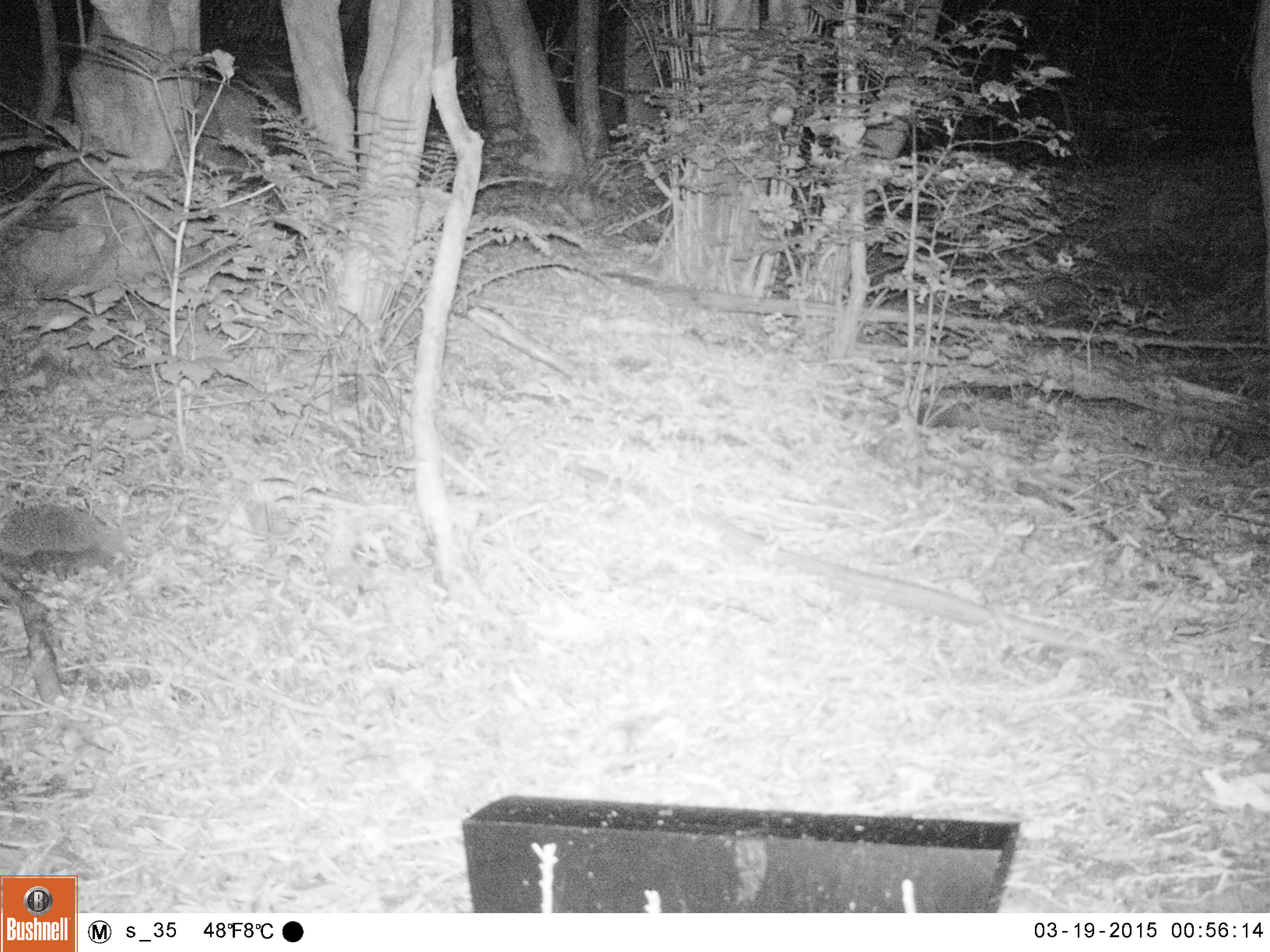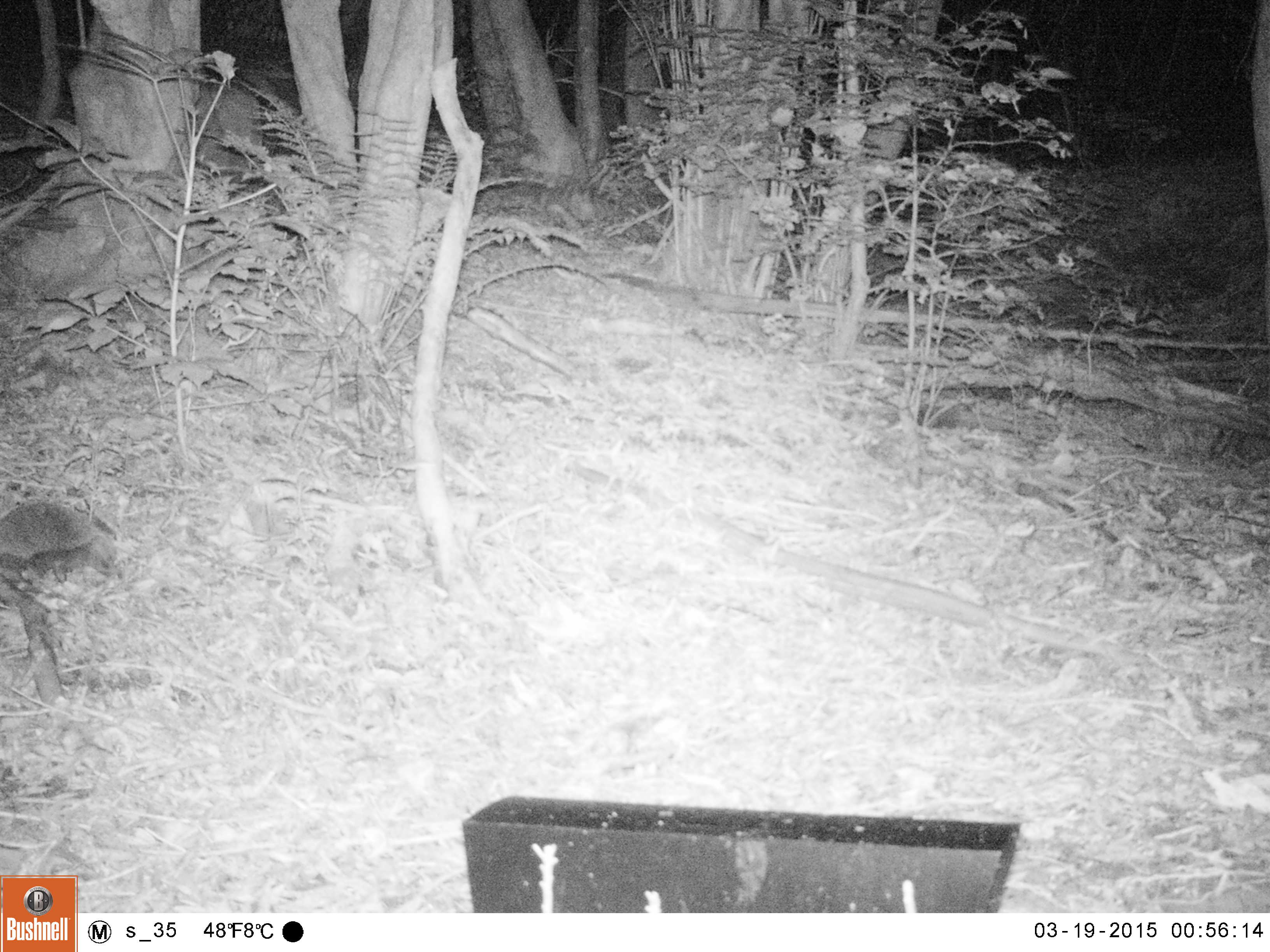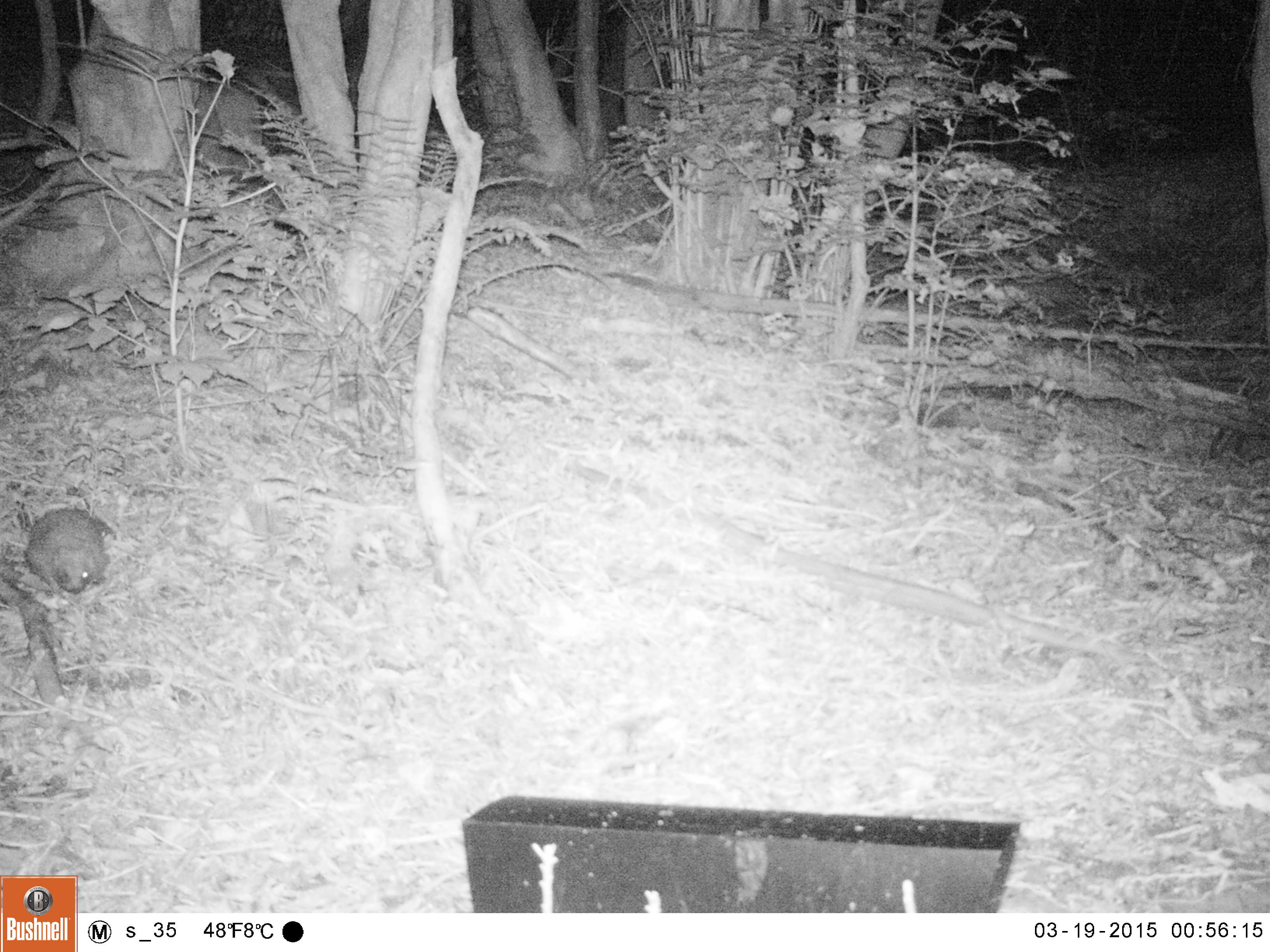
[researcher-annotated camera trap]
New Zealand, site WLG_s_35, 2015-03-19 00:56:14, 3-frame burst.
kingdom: Animalia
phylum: Chordata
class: Mammalia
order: Eulipotyphla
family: Erinaceidae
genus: Erinaceus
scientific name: Erinaceus europaeus europaeus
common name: european hedgehog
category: hedgehog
Hedgehog (european hedgehog) (Erinaceus europaeus europaeus).